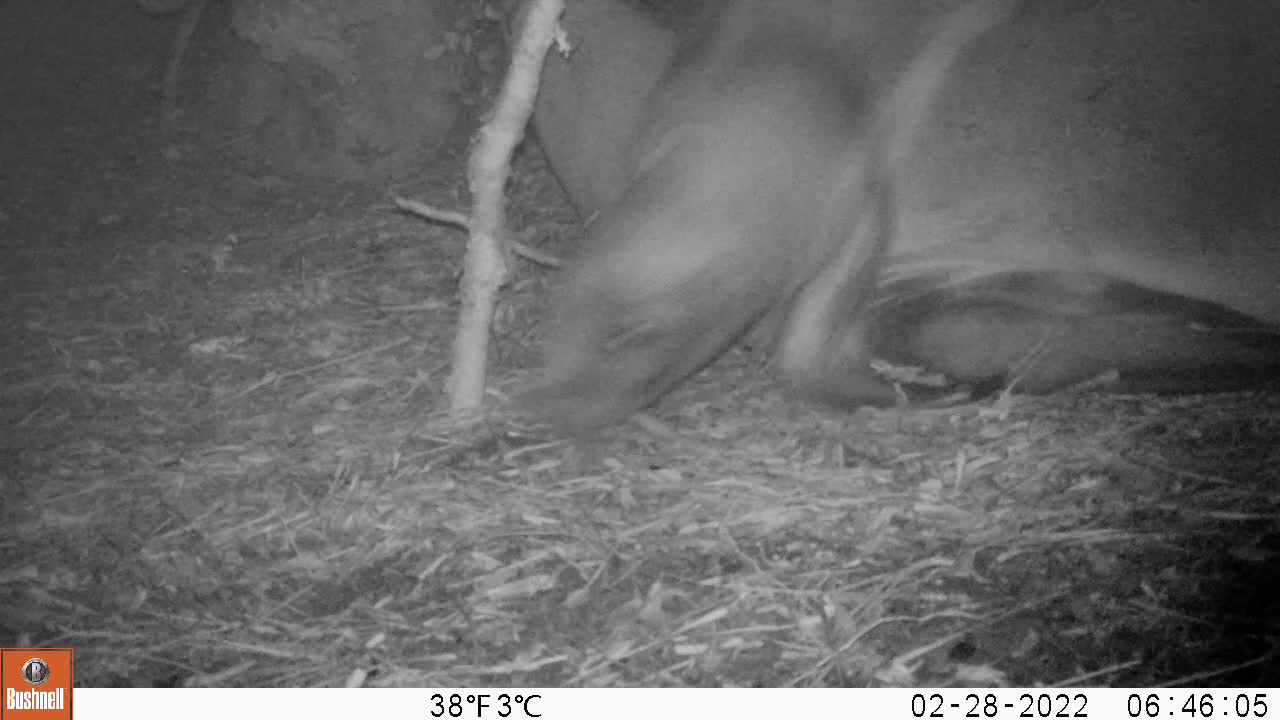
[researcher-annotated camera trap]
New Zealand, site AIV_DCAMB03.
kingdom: Animalia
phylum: Chordata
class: Mammalia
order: Carnivora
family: Otariidae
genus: Phocarctos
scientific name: Phocarctos hookeri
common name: new zealand sea lion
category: sealion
Sealion (new zealand sea lion) (Phocarctos hookeri).